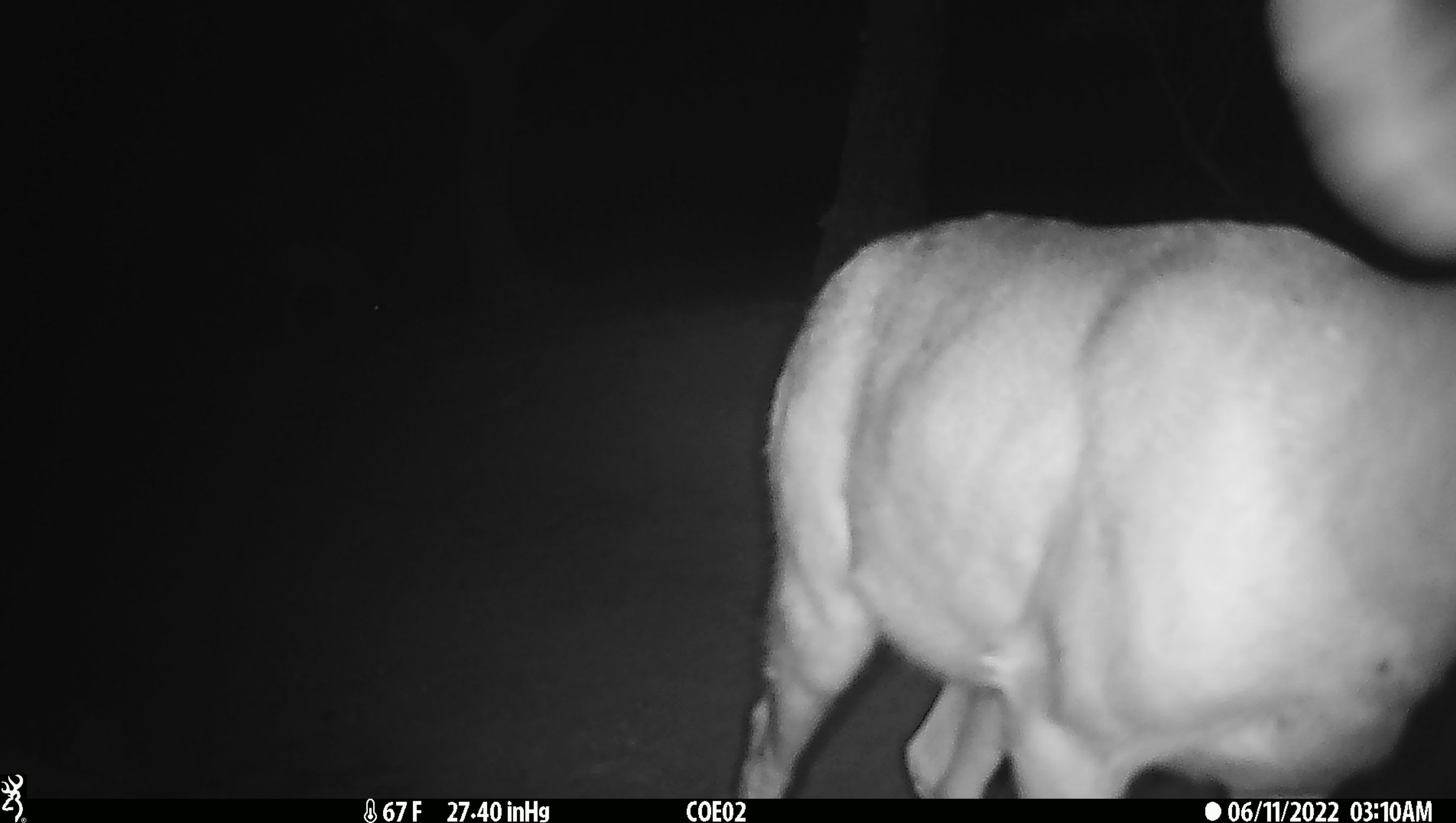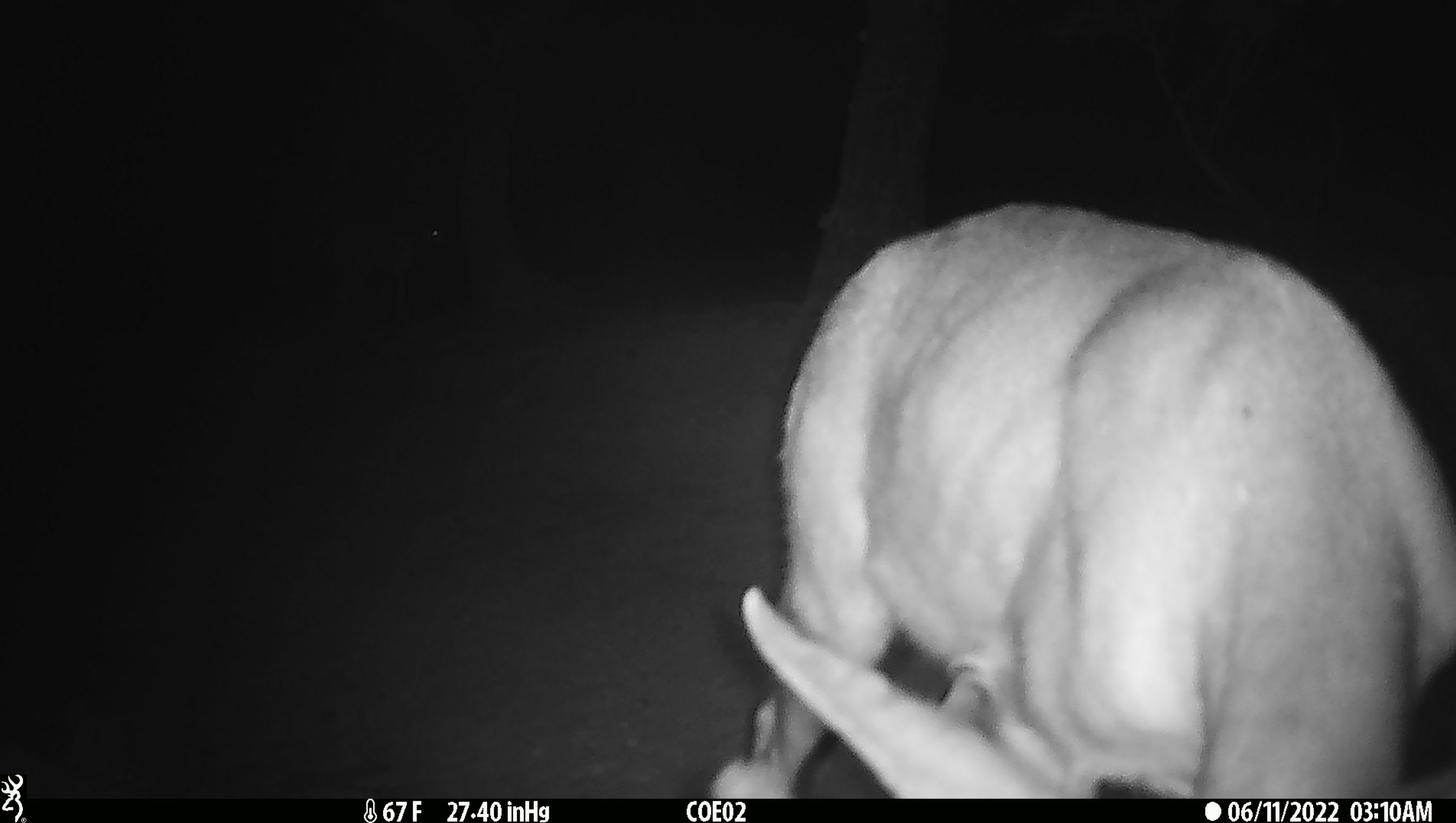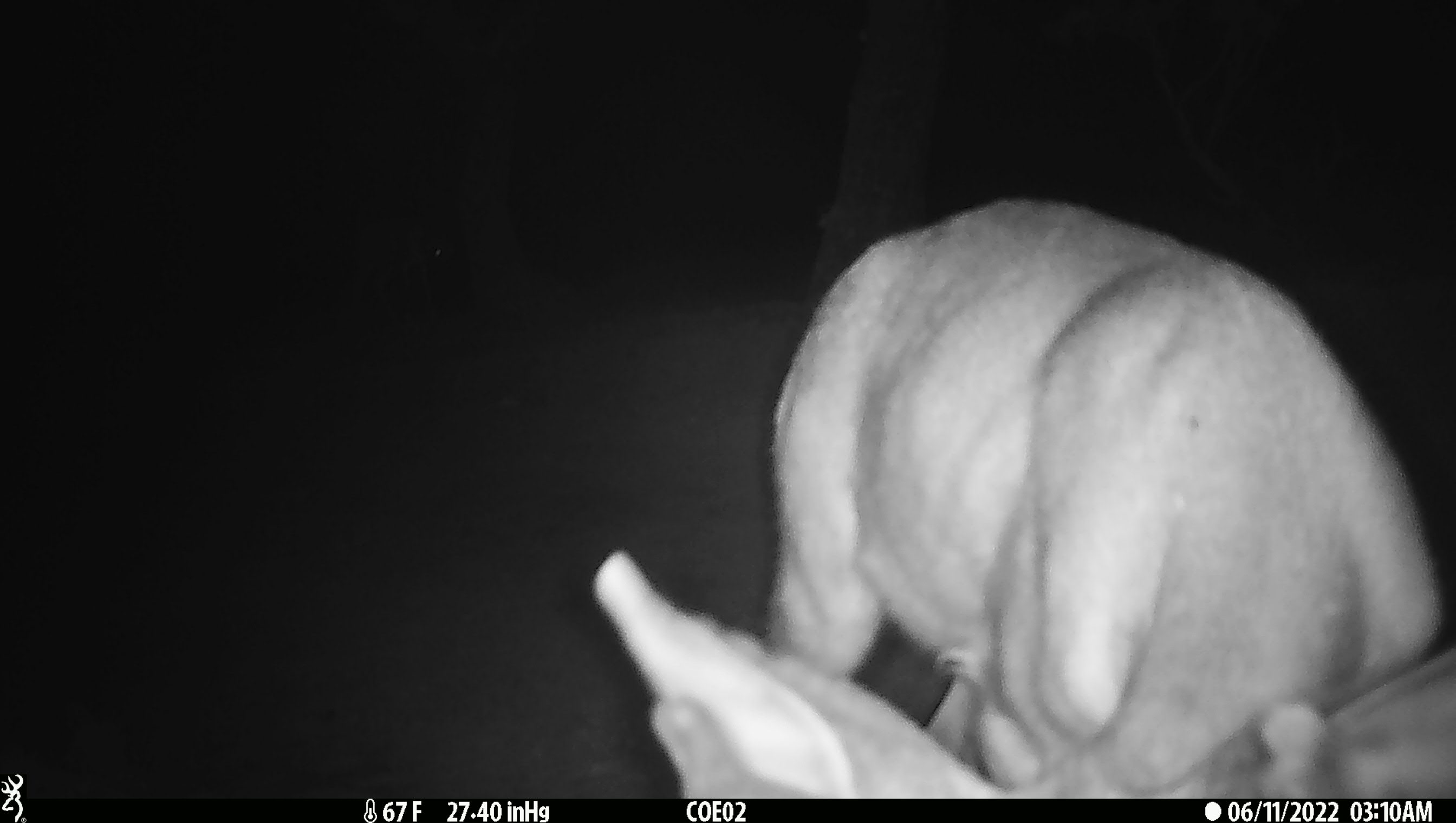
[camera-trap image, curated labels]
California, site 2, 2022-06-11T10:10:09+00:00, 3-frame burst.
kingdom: Animalia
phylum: Chordata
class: Mammalia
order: Artiodactyla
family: Cervidae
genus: Odocoileus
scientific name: Odocoileus hemionus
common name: mule deer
Mule deer (Odocoileus hemionus).